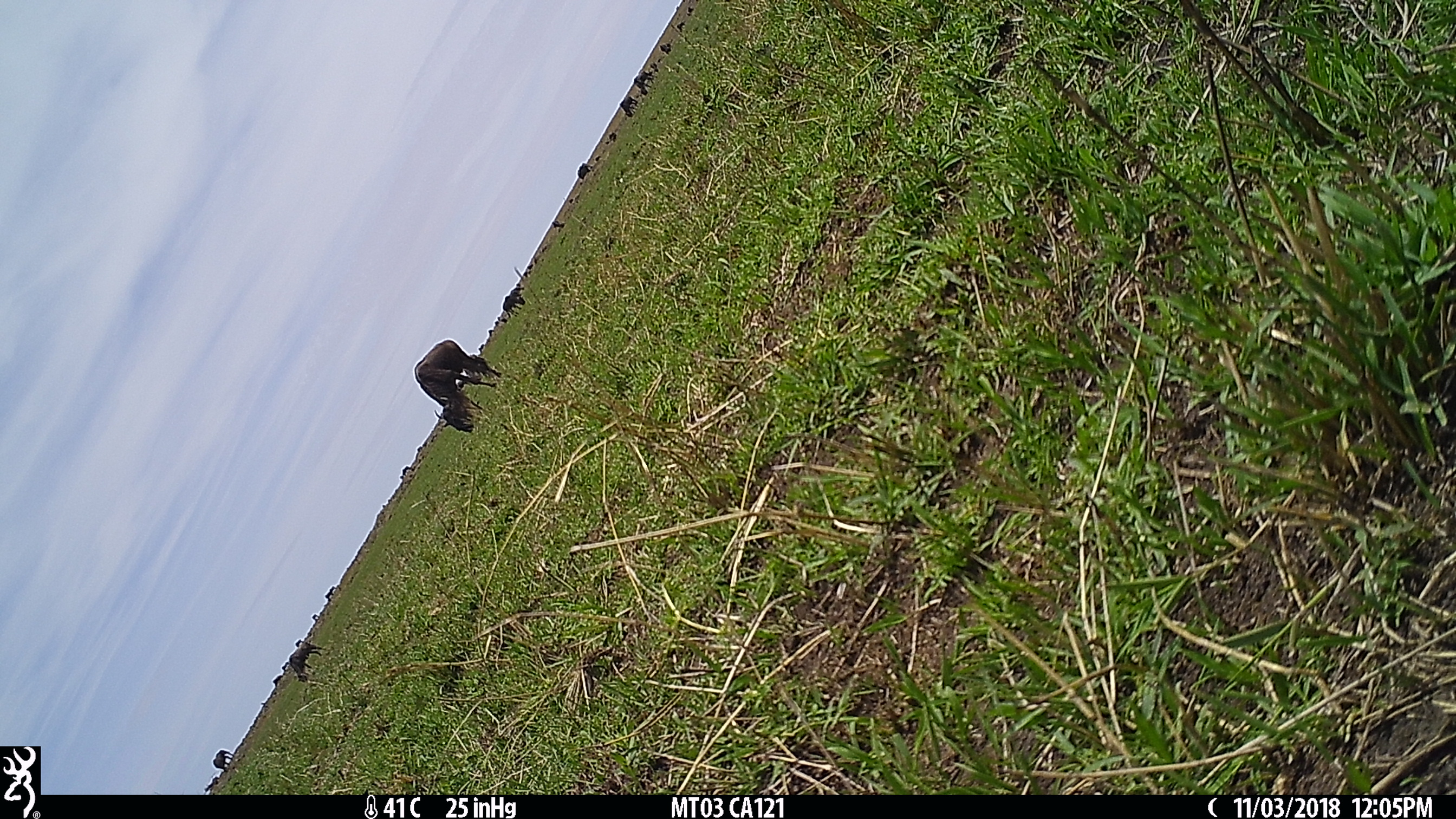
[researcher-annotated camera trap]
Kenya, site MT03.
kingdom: Animalia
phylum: Chordata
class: Mammalia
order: Artiodactyla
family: Bovidae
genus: Connochaetes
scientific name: Connochaetes taurinus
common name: blue wildebeest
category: wildebeest